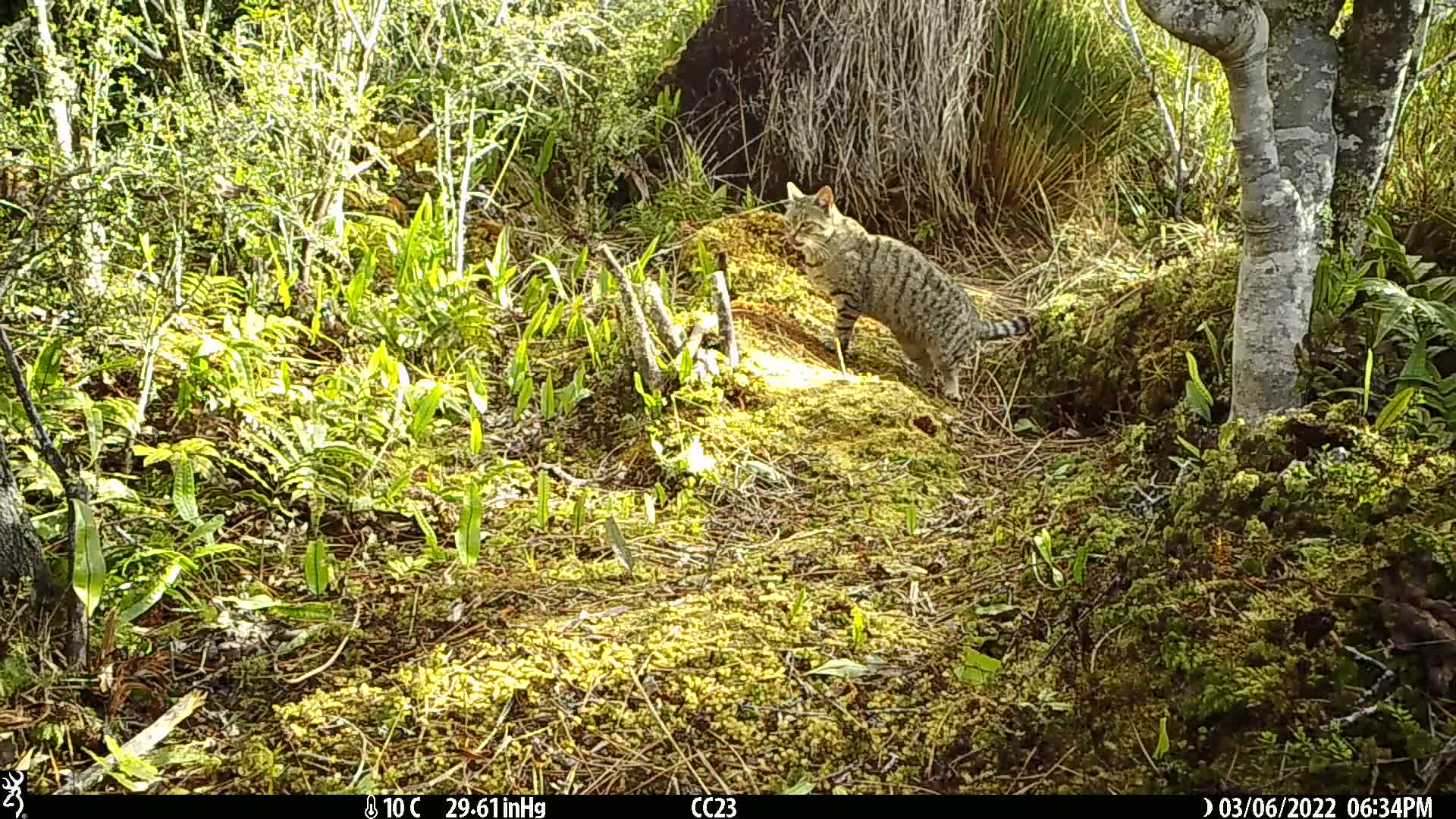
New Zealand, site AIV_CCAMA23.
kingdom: Animalia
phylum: Chordata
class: Mammalia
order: Carnivora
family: Felidae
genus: Felis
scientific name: Felis catus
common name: domestic cat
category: cat